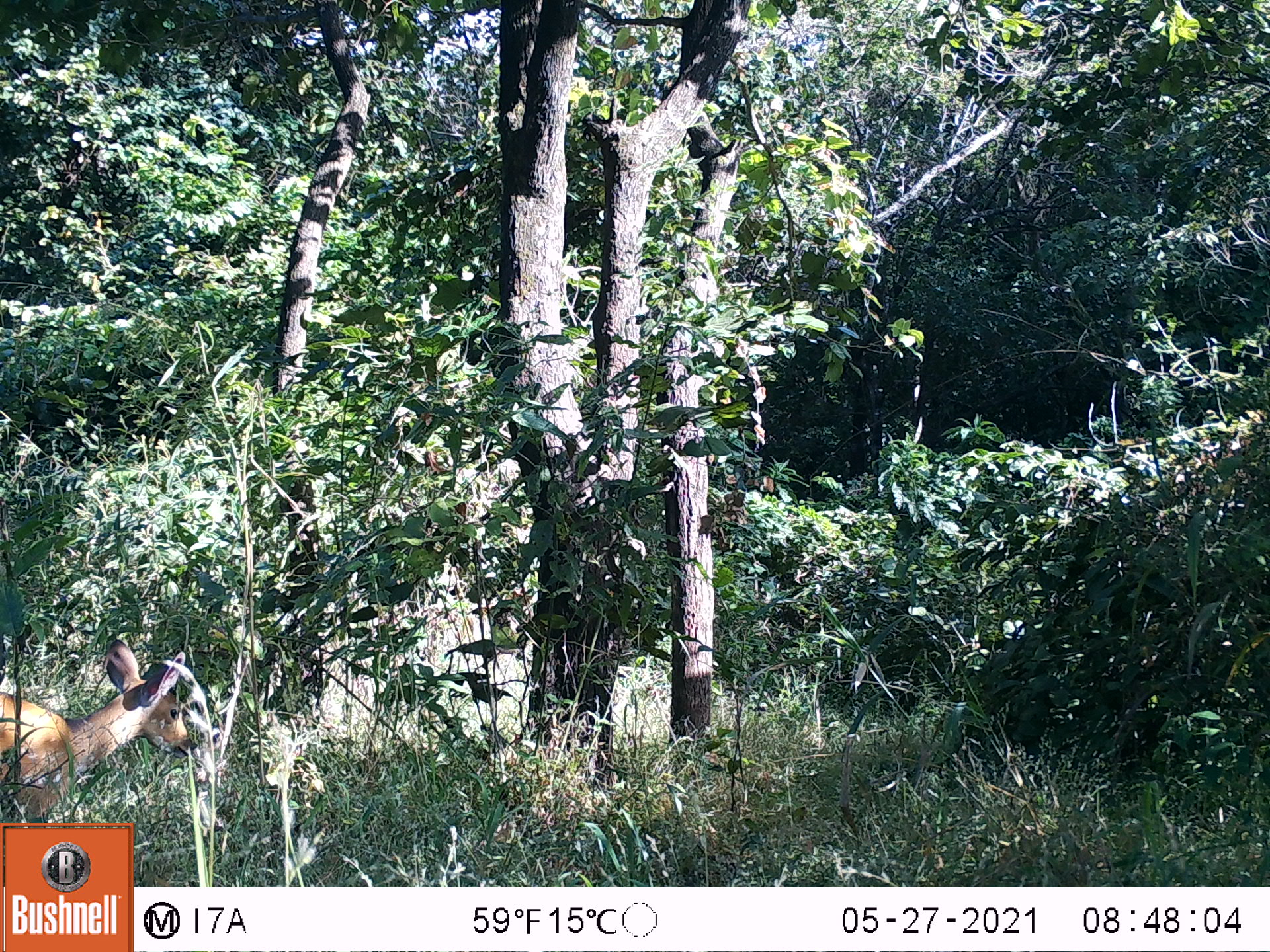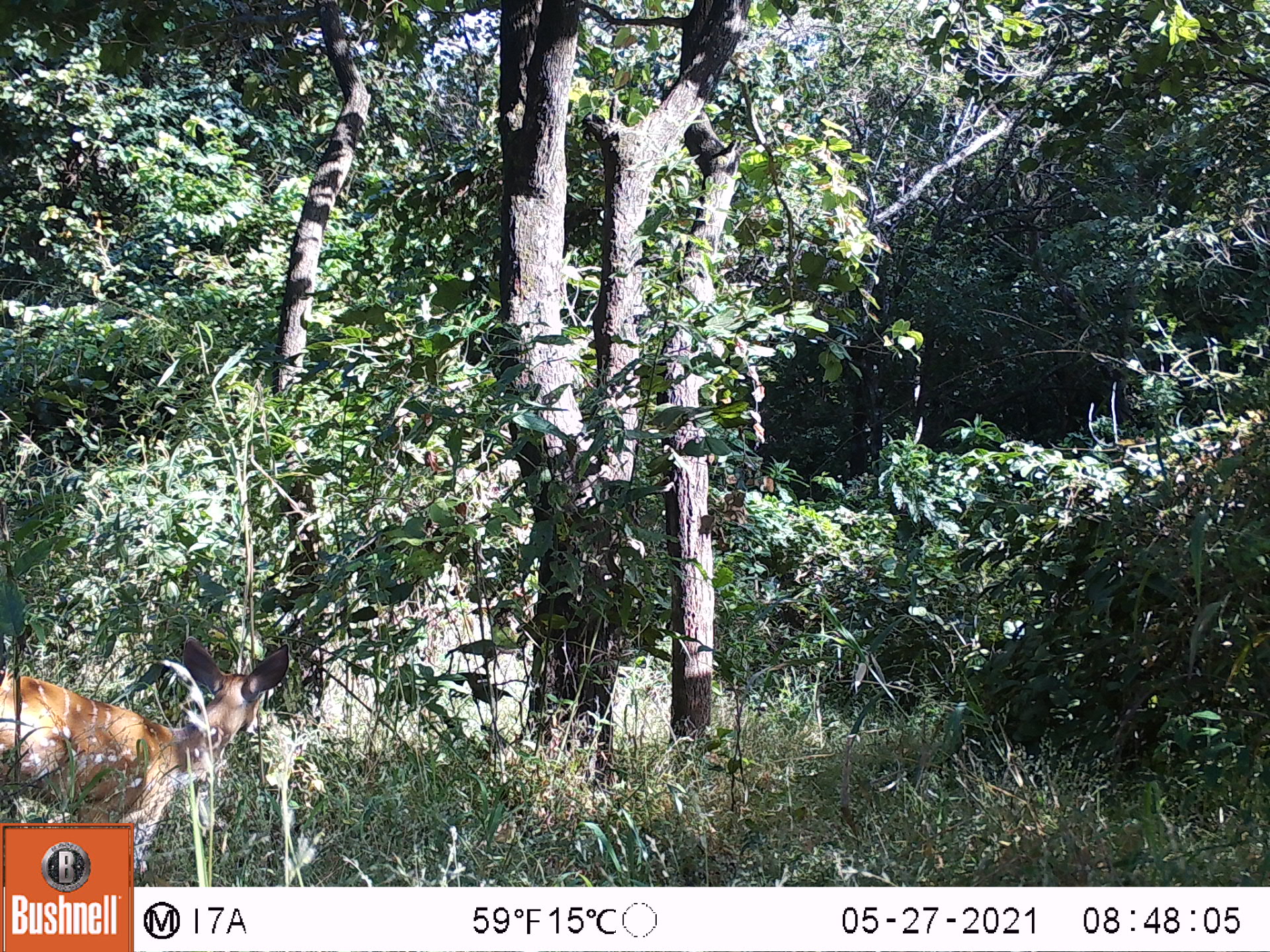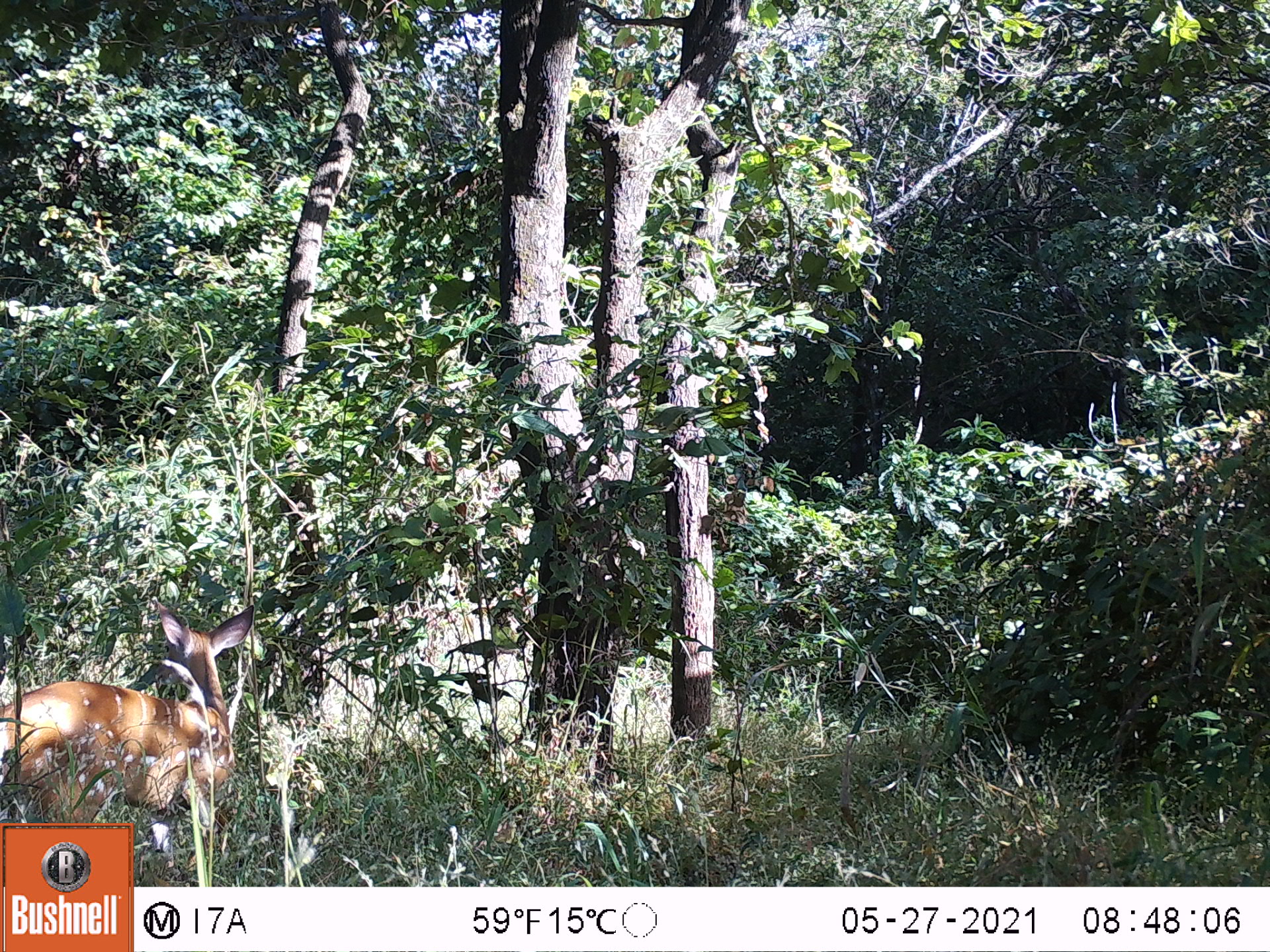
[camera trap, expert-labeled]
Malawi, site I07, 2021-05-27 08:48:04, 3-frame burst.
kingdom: Animalia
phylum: Chordata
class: Mammalia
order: Artiodactyla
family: Bovidae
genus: Tragelaphus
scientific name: Tragelaphus sylvaticus sylvaticus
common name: cape bushbuck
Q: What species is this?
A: Cape bushbuck (Tragelaphus sylvaticus sylvaticus).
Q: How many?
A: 1.